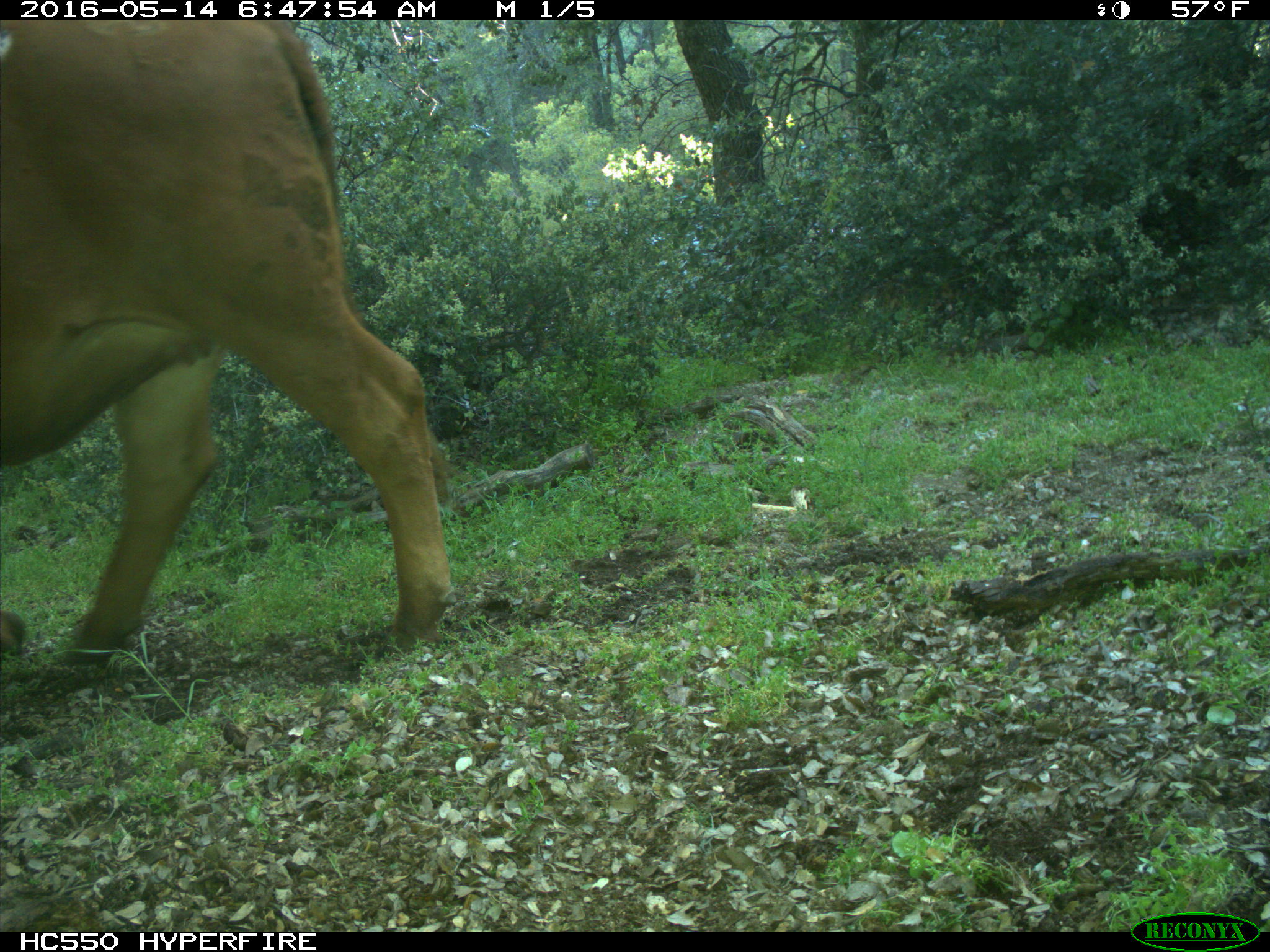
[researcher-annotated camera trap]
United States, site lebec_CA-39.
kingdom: Animalia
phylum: Chordata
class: Mammalia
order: Artiodactyla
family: Bovidae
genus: Bos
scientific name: Bos taurus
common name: domestic cow